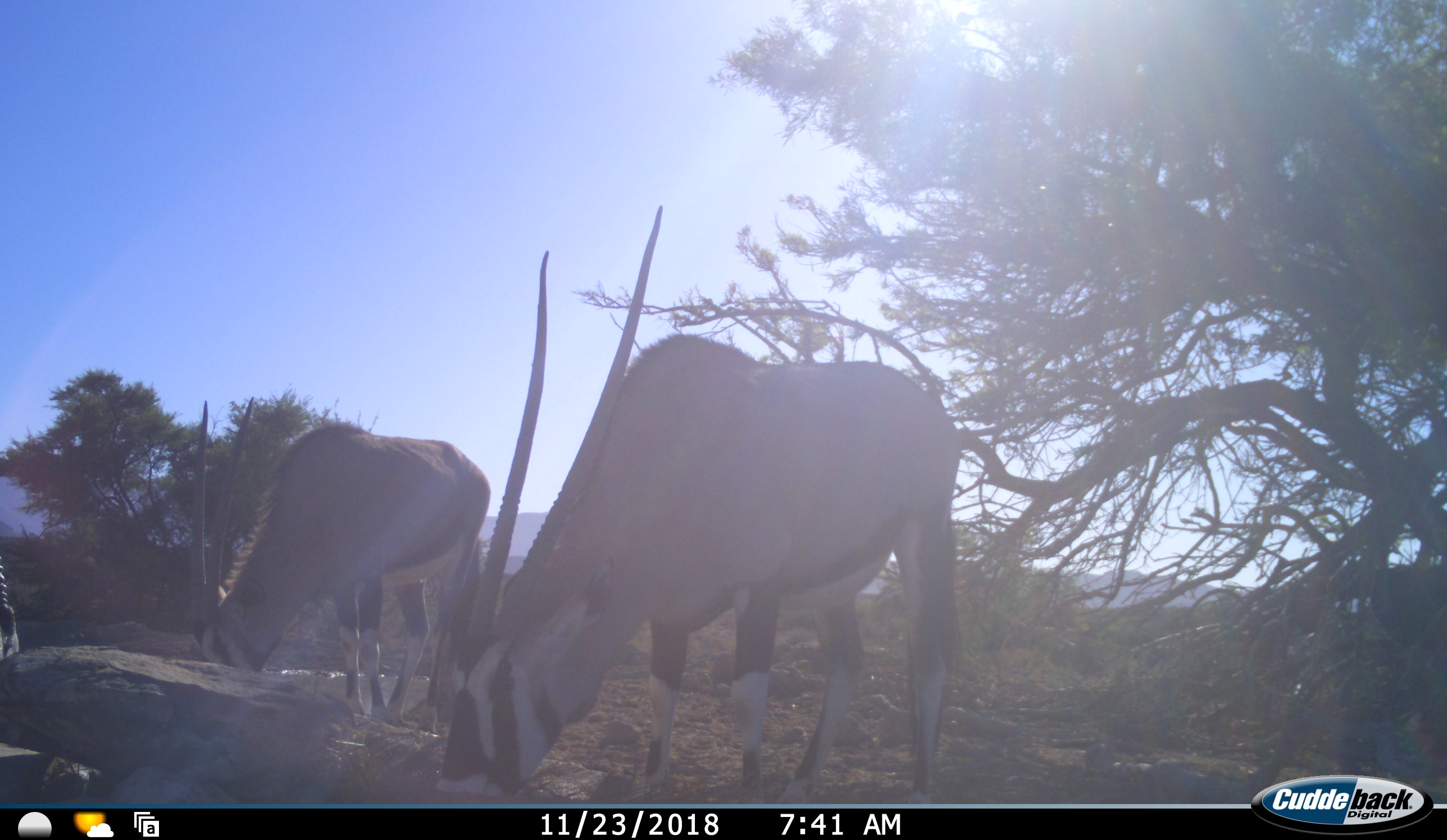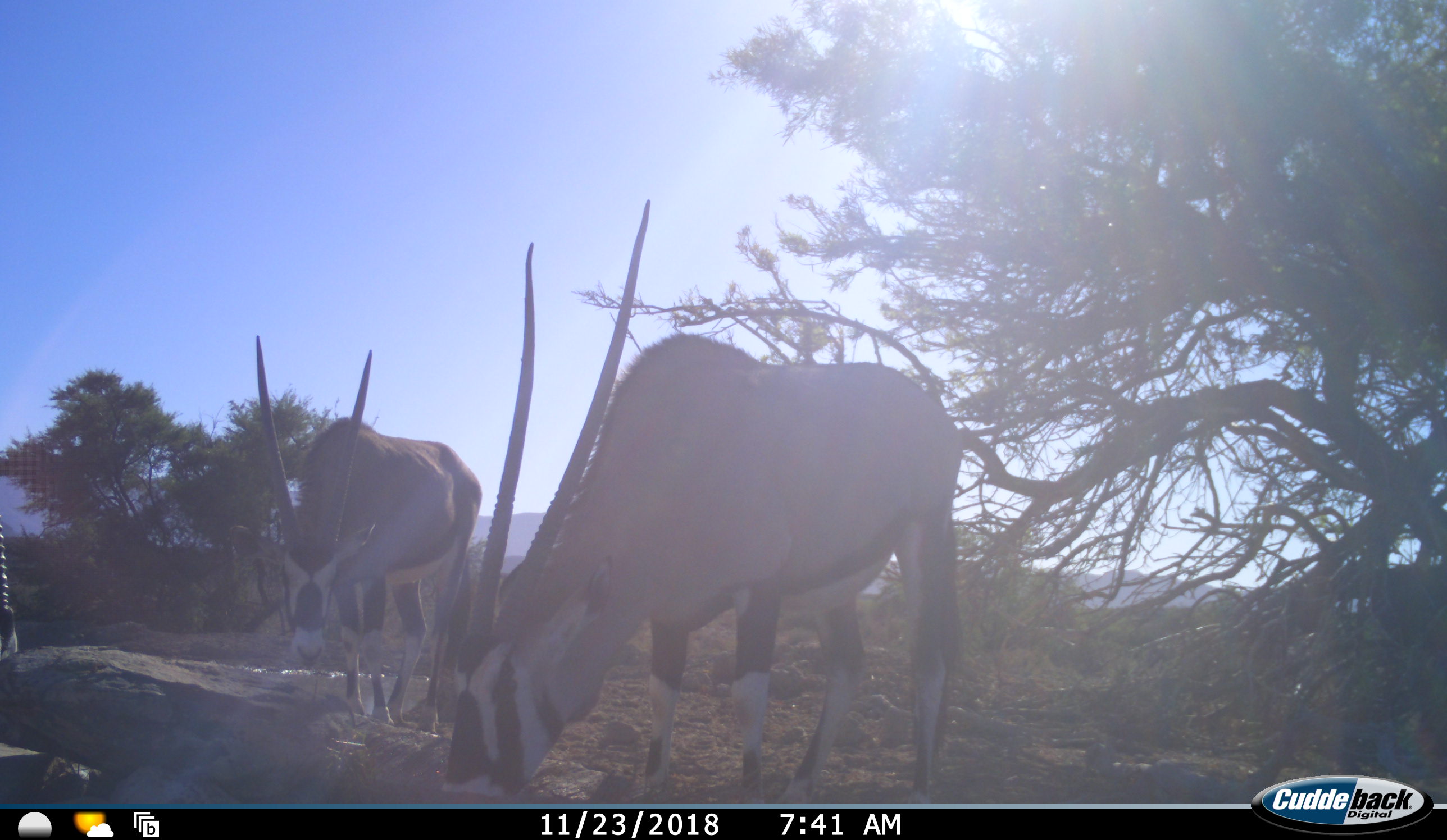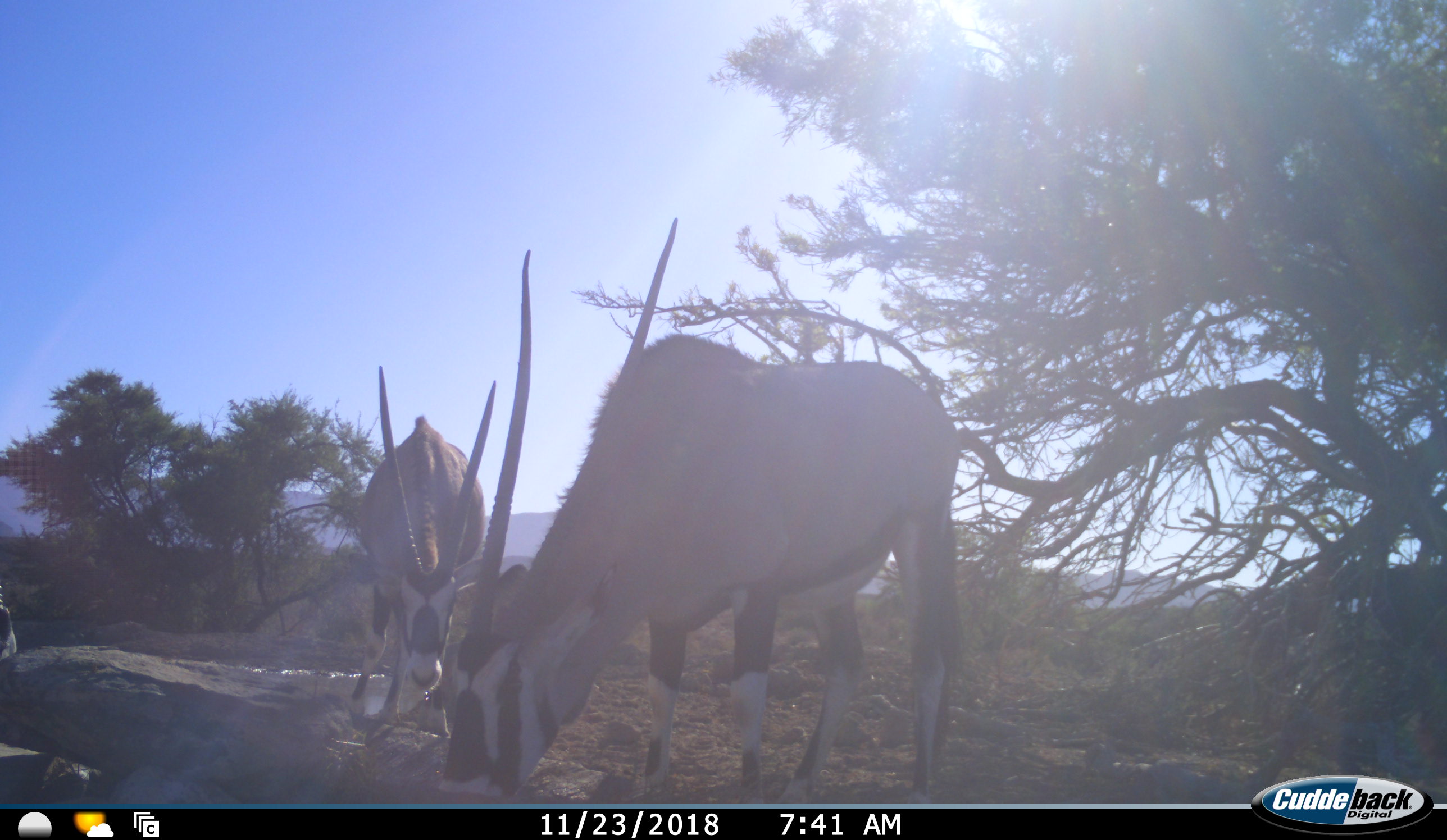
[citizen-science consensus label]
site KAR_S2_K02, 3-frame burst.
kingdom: Animalia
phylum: Chordata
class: Mammalia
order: Artiodactyla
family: Bovidae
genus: Oryx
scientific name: Oryx gazella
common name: gemsbok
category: oryx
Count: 3.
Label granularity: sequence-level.